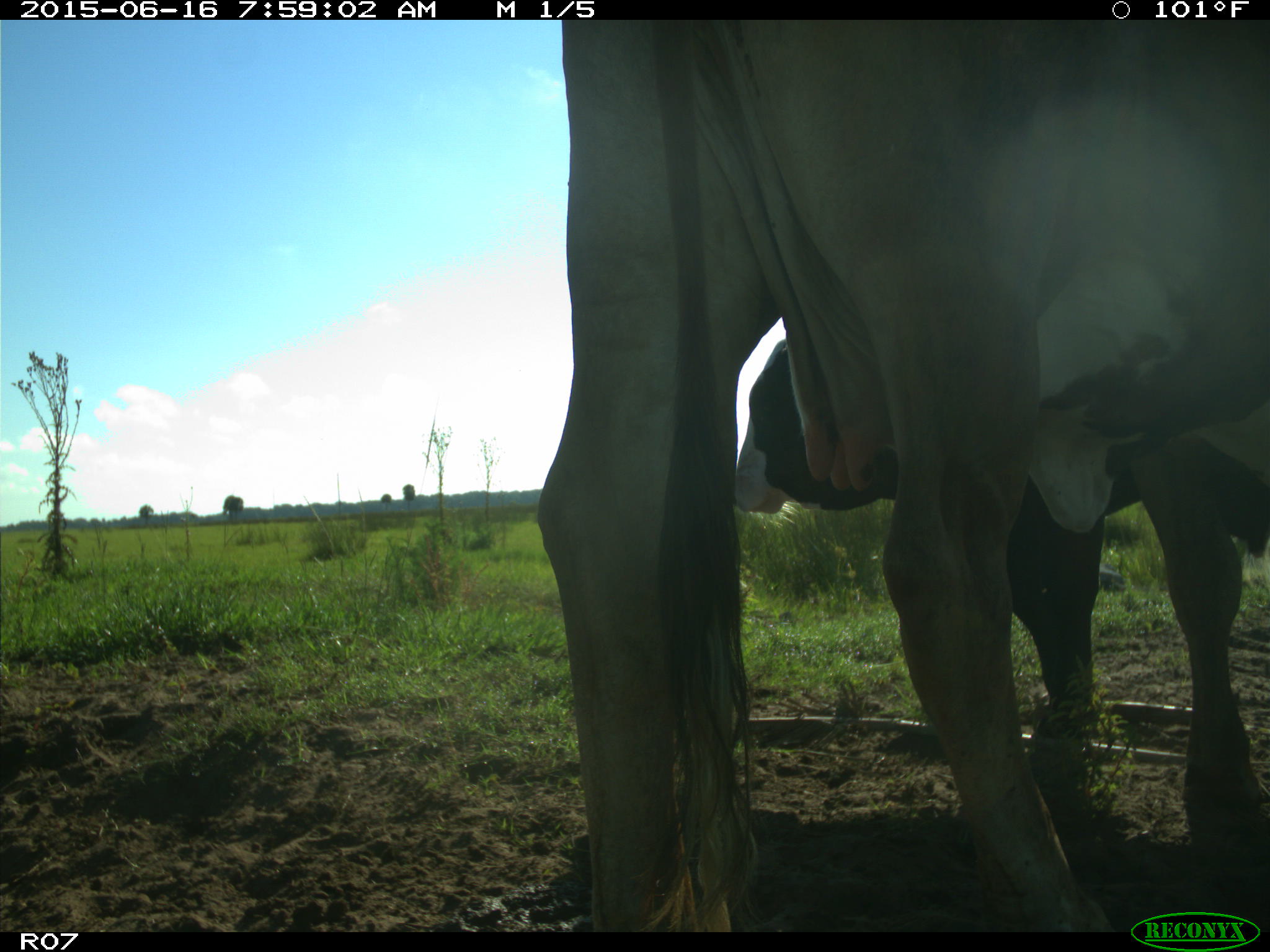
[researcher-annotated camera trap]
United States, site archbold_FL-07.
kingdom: Animalia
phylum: Chordata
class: Mammalia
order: Artiodactyla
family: Bovidae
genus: Bos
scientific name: Bos taurus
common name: domestic cow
Bos taurus (domestic cow).